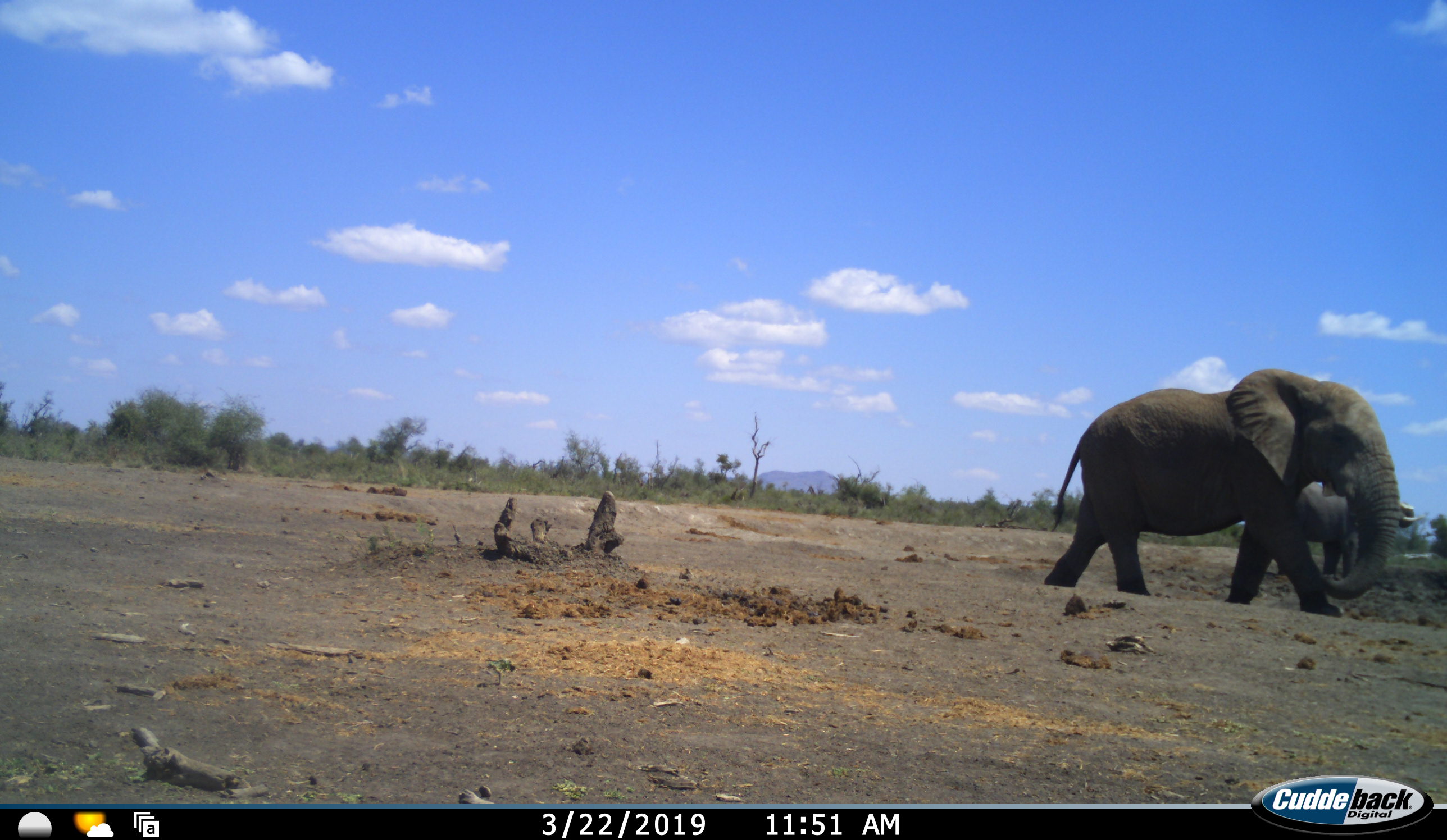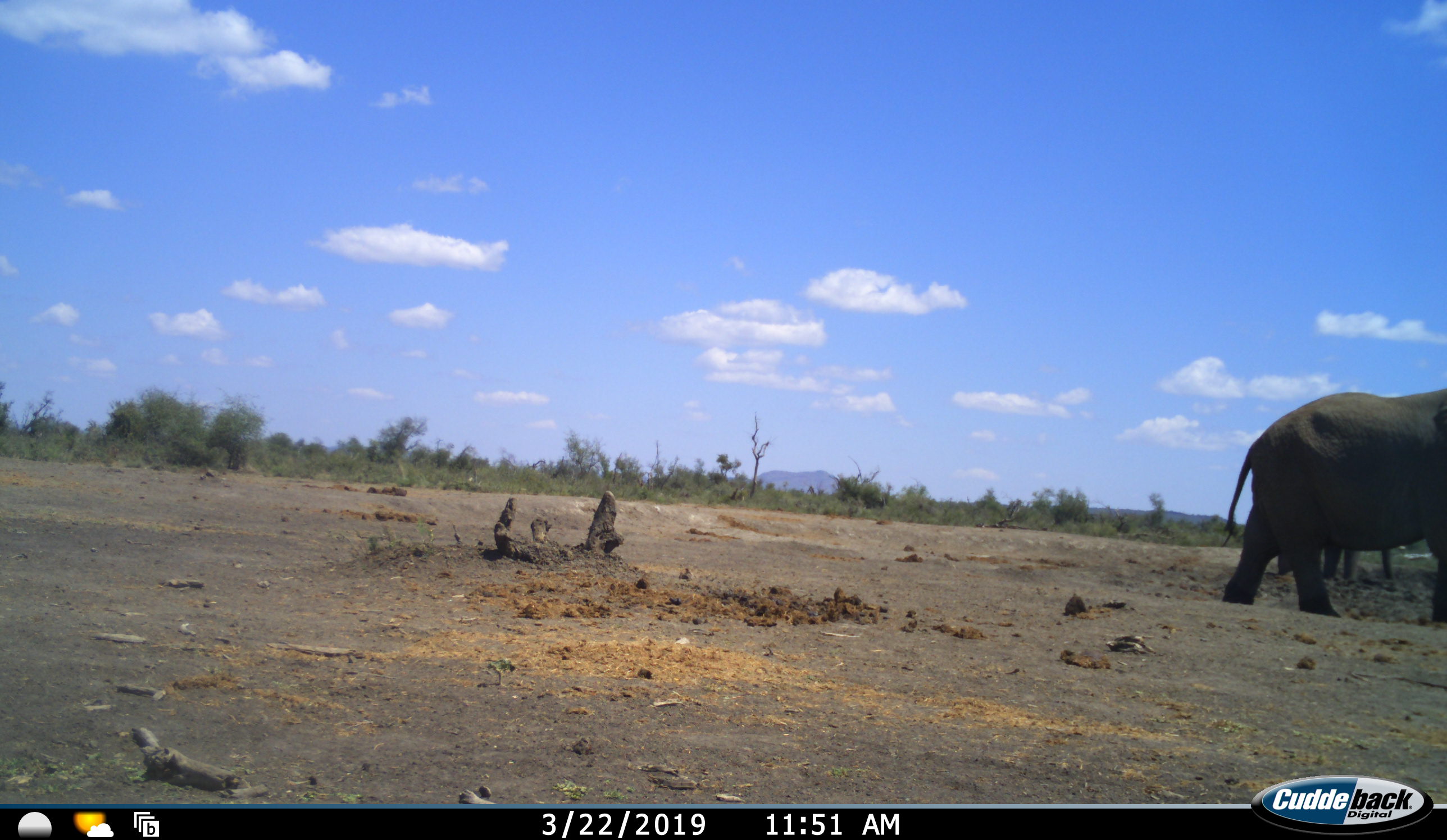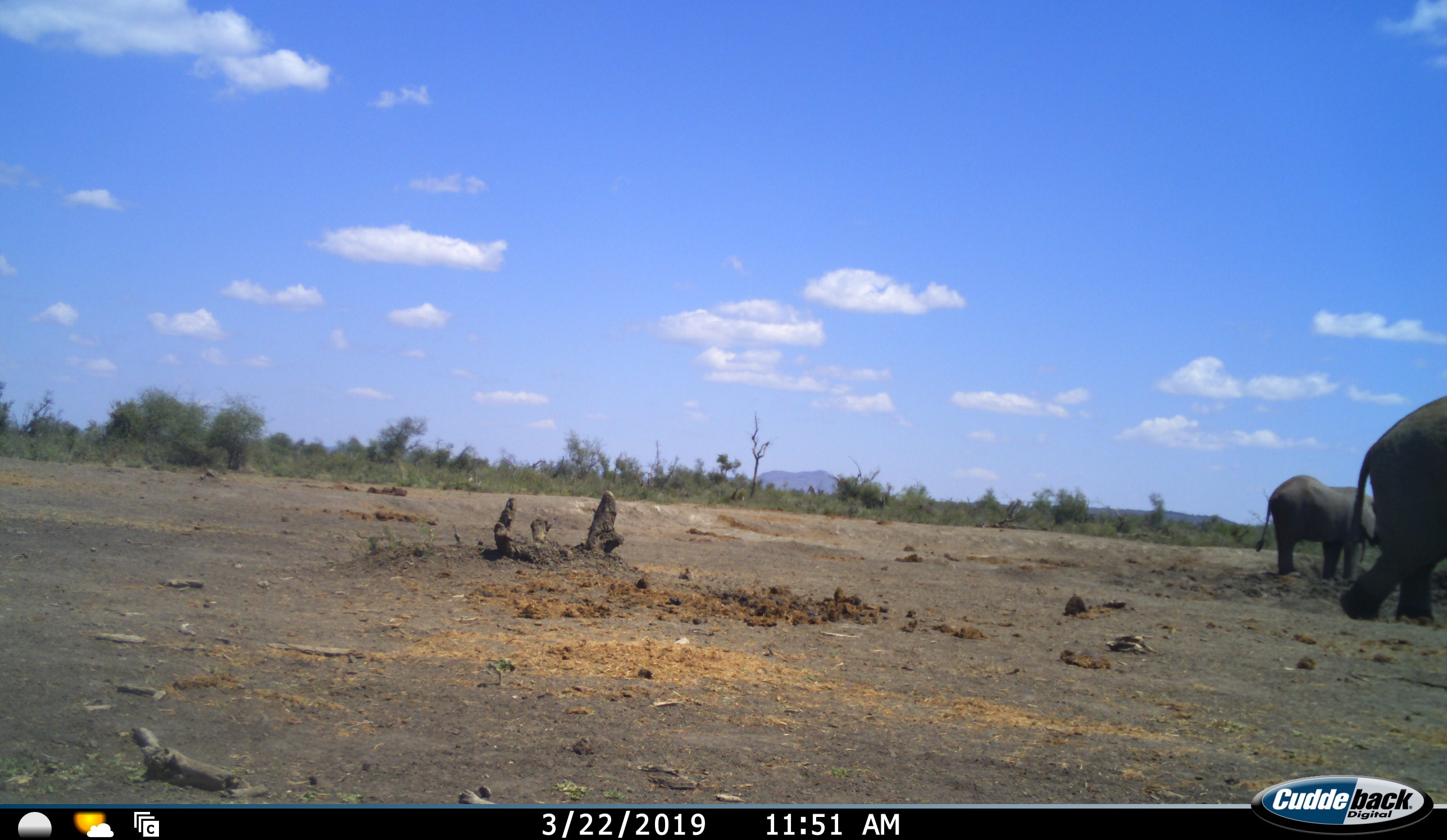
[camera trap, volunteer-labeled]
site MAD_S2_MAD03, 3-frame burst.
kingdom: Animalia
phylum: Chordata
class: Mammalia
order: Proboscidea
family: Elephantidae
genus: Loxodonta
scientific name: Loxodonta africana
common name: african bush elephant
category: elephant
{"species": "elephant (african bush elephant) (Loxodonta africana)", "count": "2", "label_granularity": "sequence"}